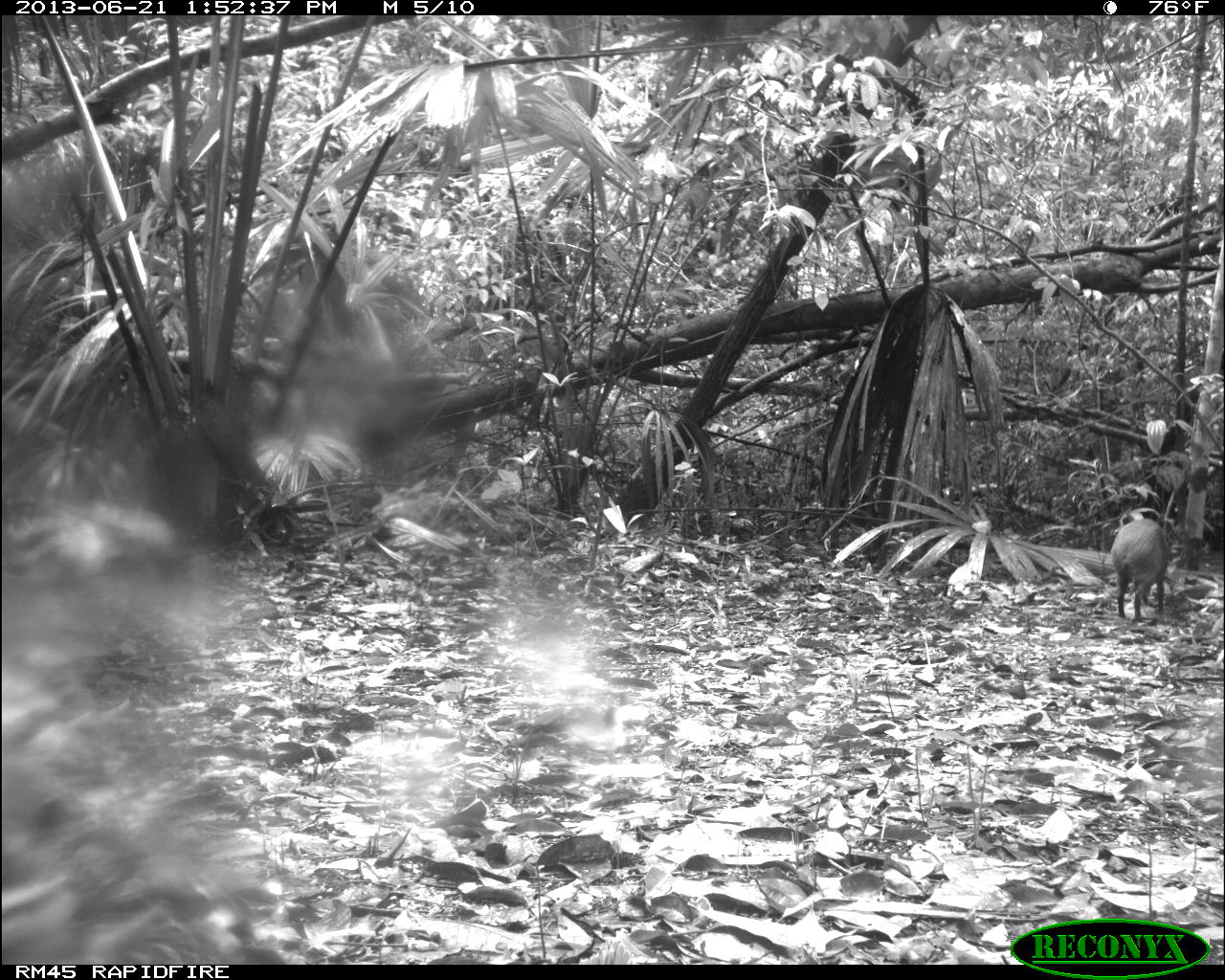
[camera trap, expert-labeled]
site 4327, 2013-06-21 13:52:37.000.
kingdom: Animalia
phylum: Chordata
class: Mammalia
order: Rodentia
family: Dasyproctidae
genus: Dasyprocta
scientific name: Dasyprocta punctata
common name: central american agouti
Dasyprocta punctata (central american agouti), count 1.